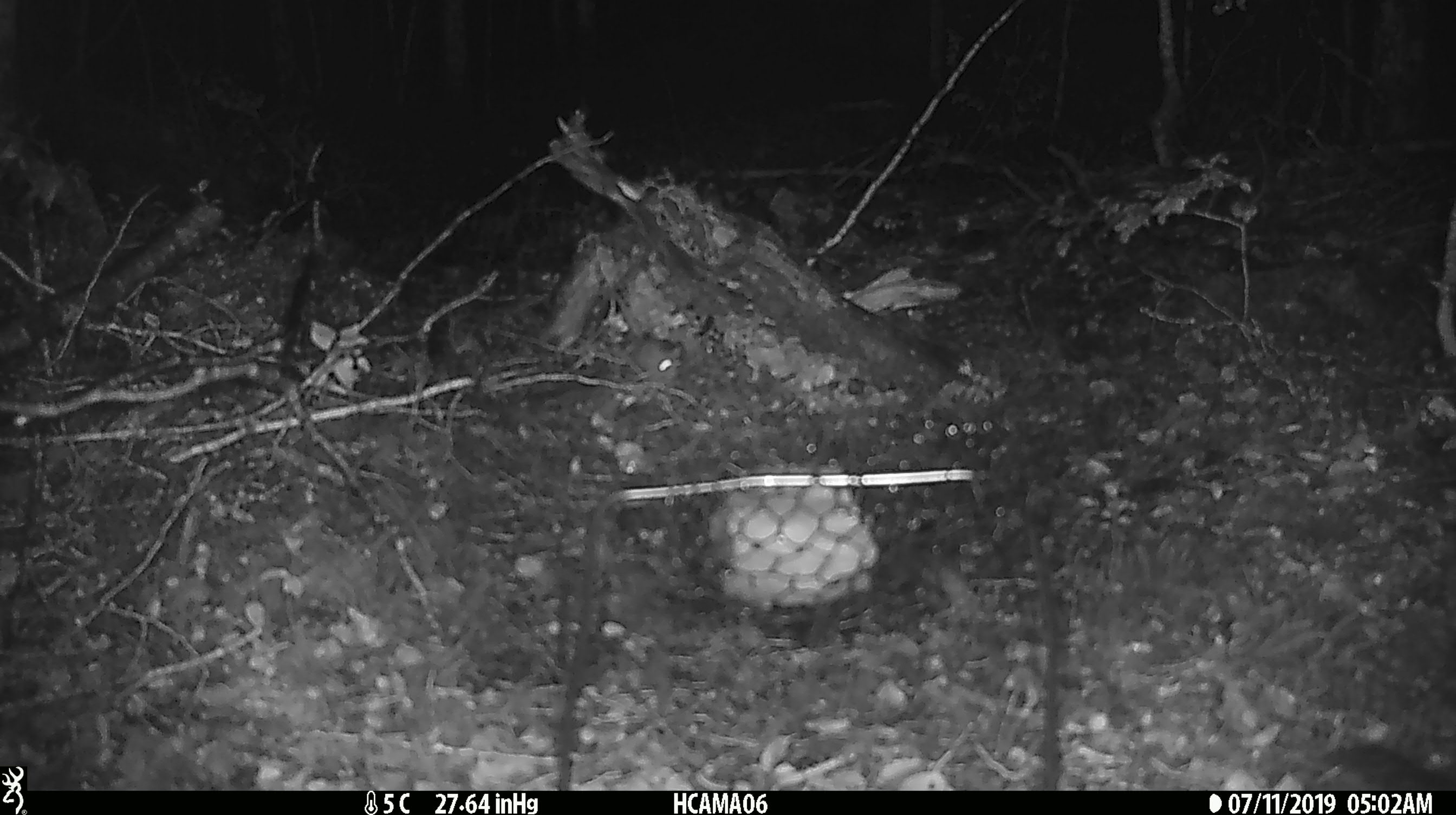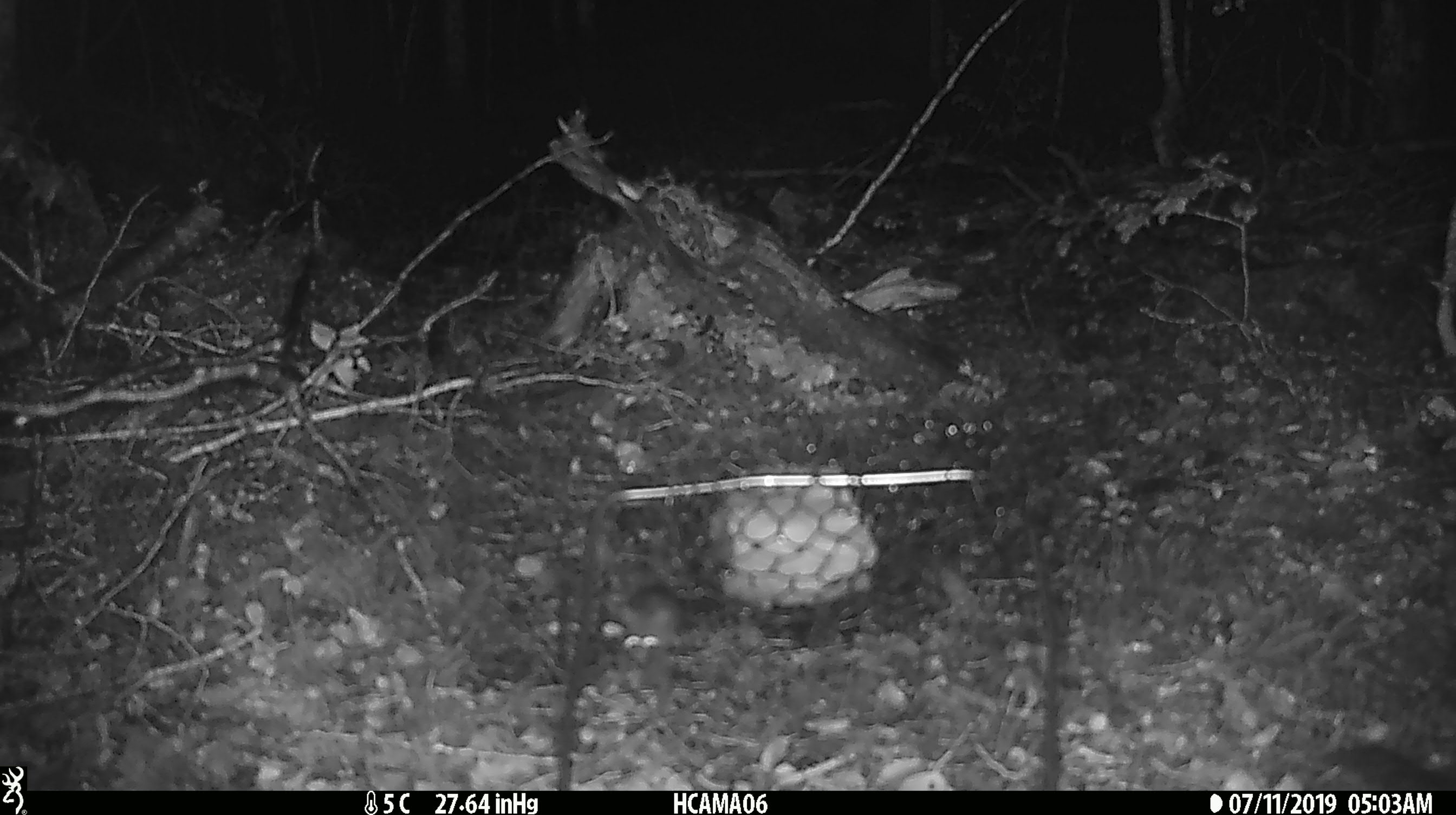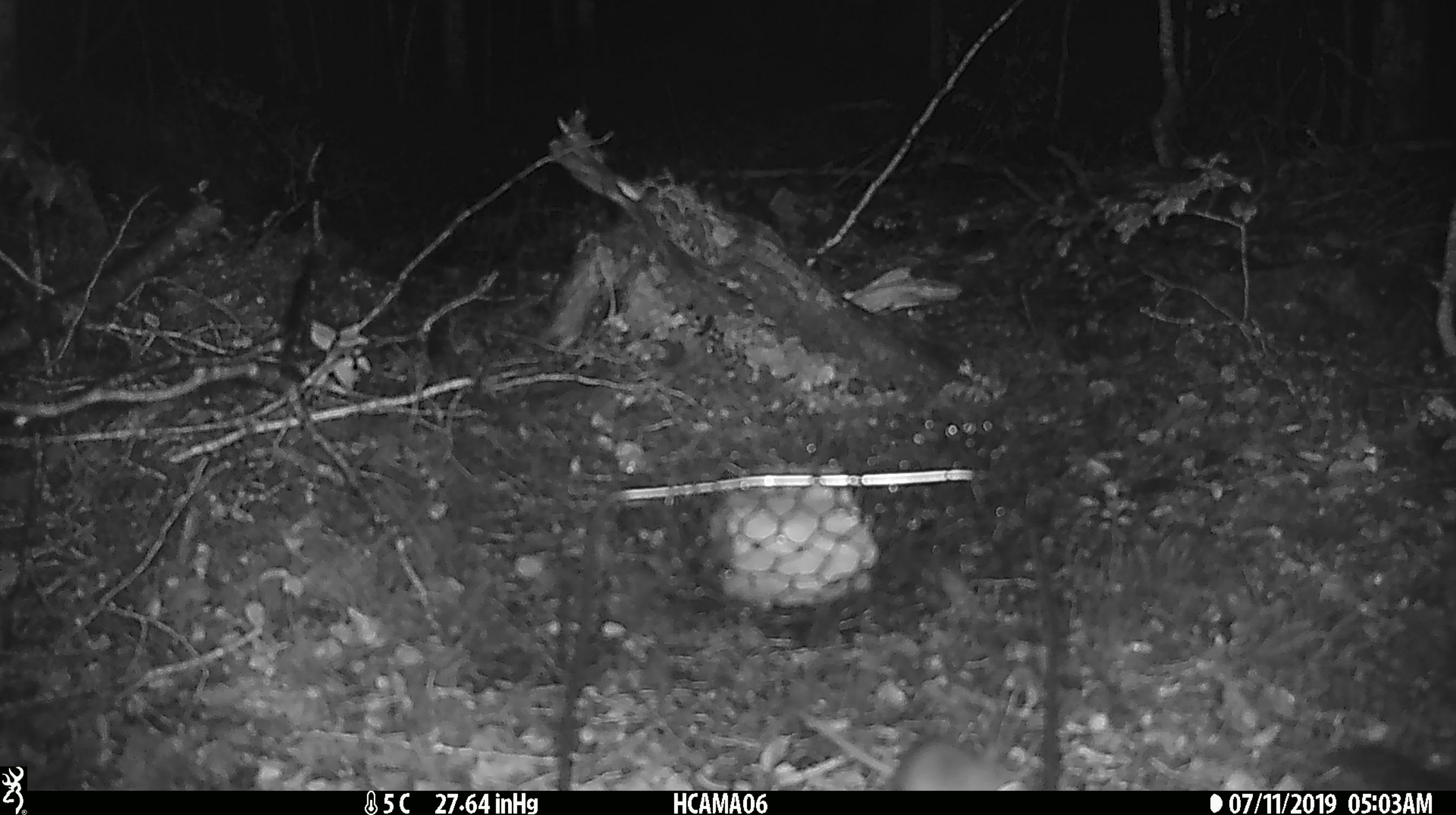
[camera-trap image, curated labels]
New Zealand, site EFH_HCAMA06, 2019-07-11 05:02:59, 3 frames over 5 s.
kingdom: Animalia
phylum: Chordata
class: Mammalia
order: Rodentia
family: Muridae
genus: Mus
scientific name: Mus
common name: mouse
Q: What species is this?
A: Mouse (Mus).